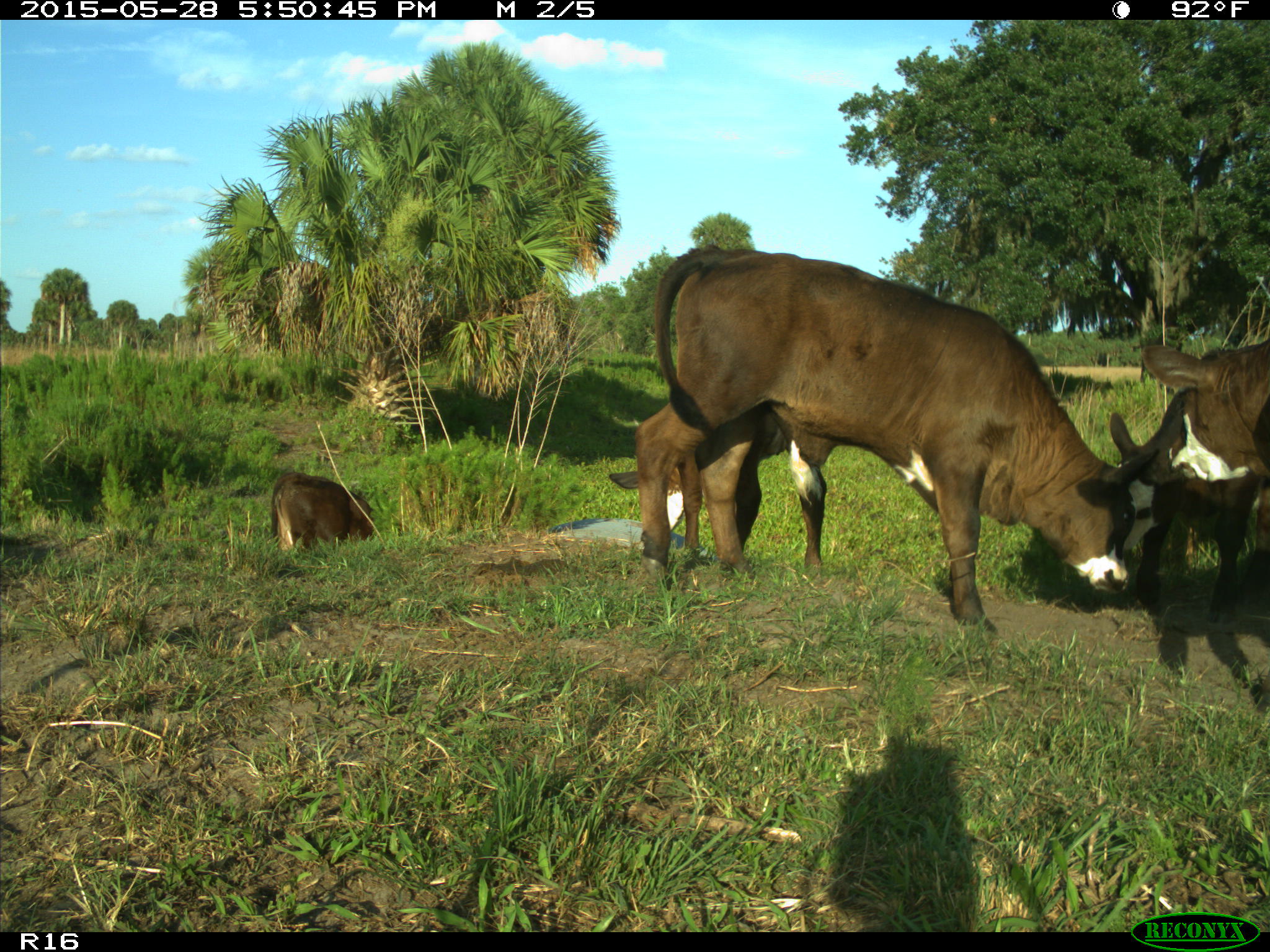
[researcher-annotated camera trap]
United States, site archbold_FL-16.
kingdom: Animalia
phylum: Chordata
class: Mammalia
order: Artiodactyla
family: Bovidae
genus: Bos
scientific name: Bos taurus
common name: domestic cow